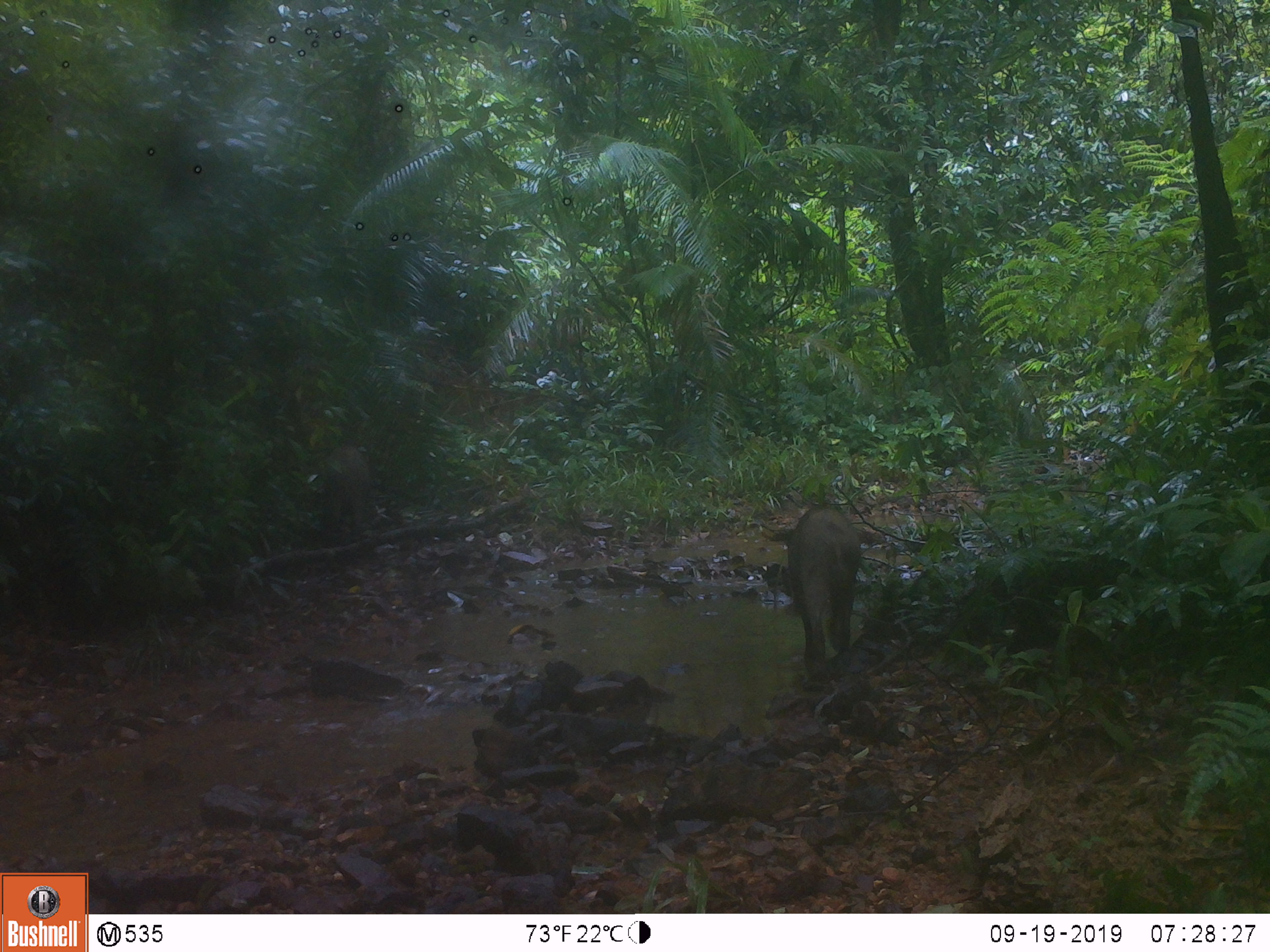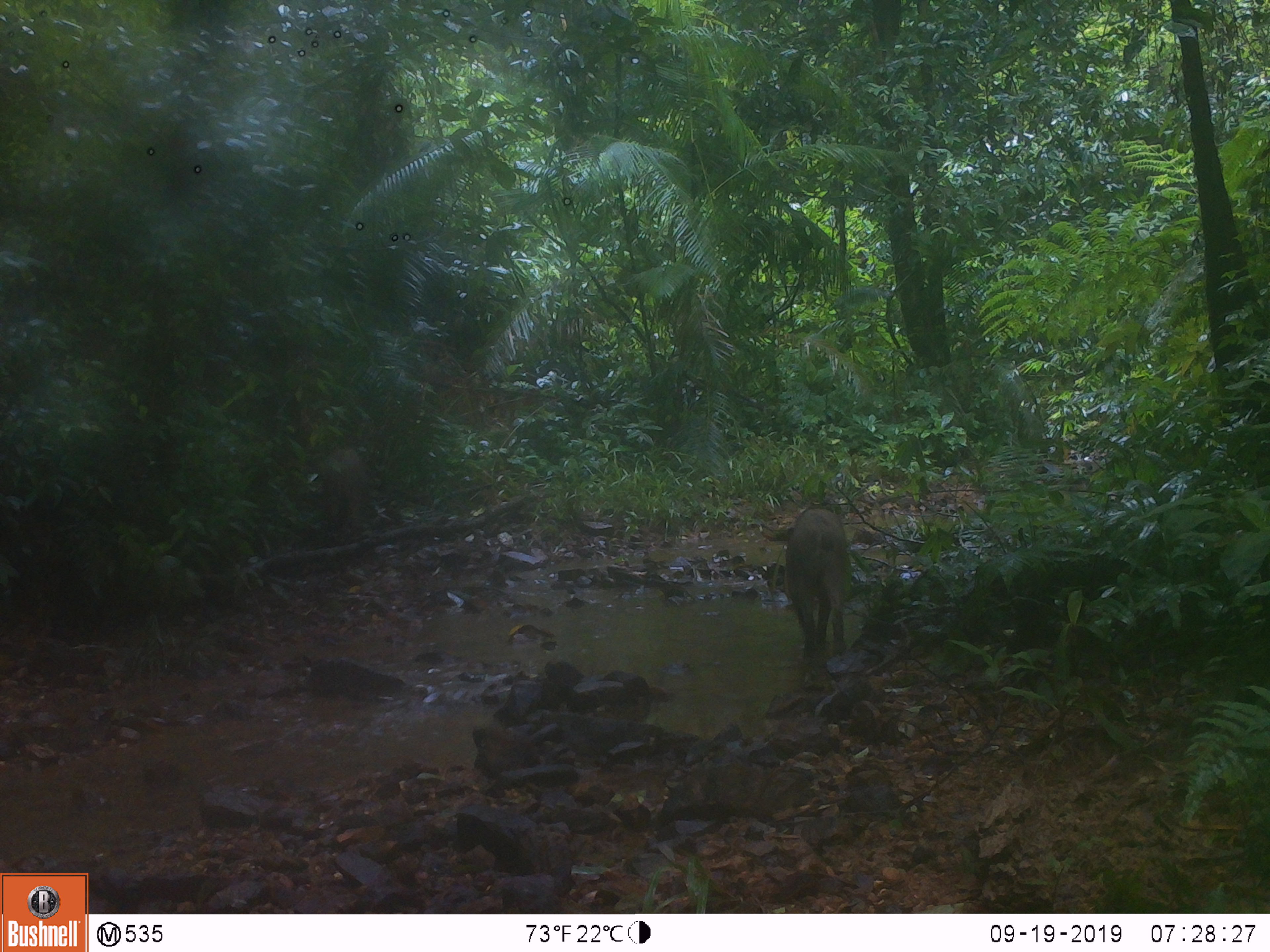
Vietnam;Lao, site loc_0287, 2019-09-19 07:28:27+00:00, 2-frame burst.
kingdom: Animalia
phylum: Chordata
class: Mammalia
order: Artiodactyla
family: Suidae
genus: Sus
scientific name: Sus scrofa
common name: eurasian wild pig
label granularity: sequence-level